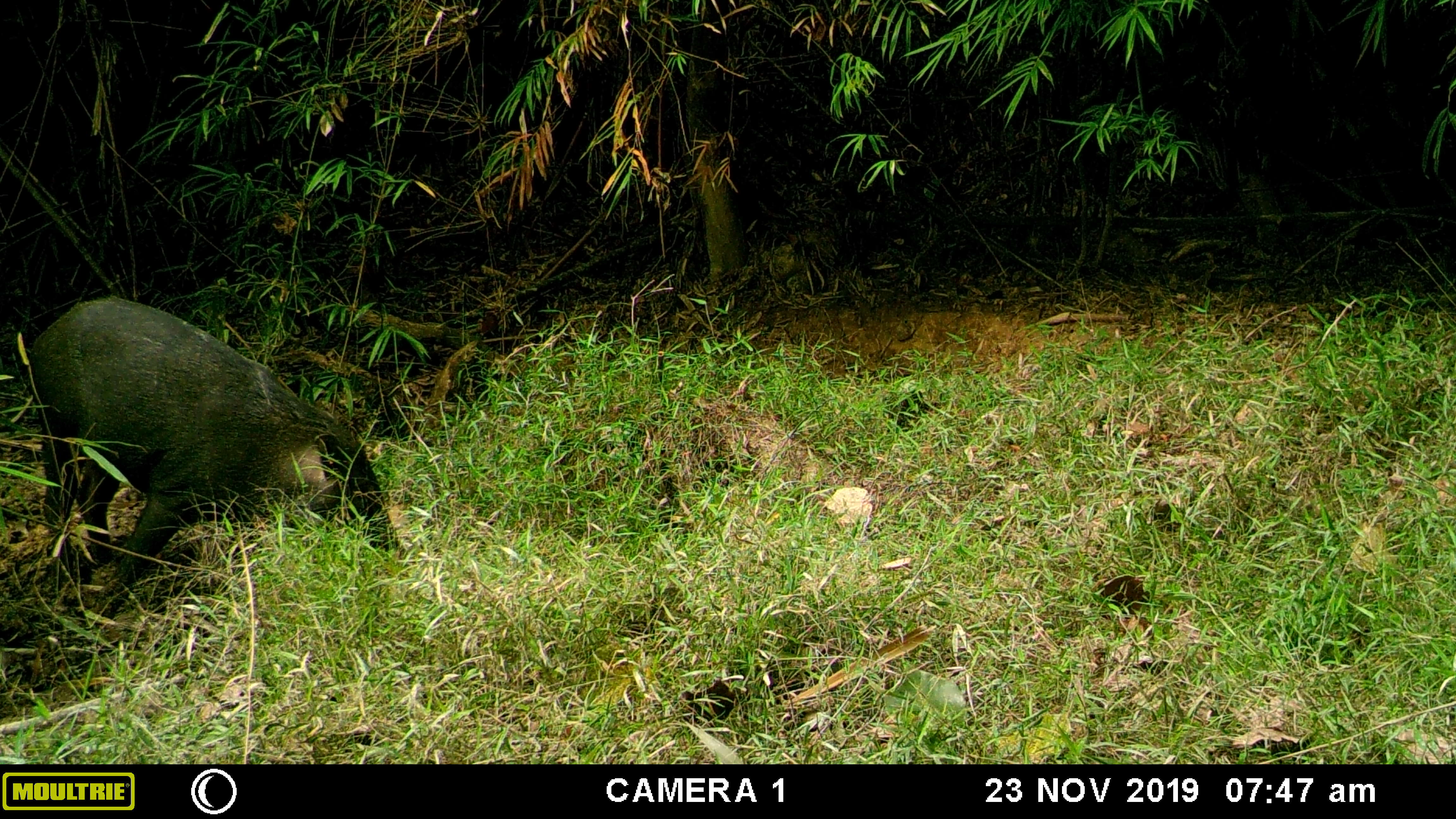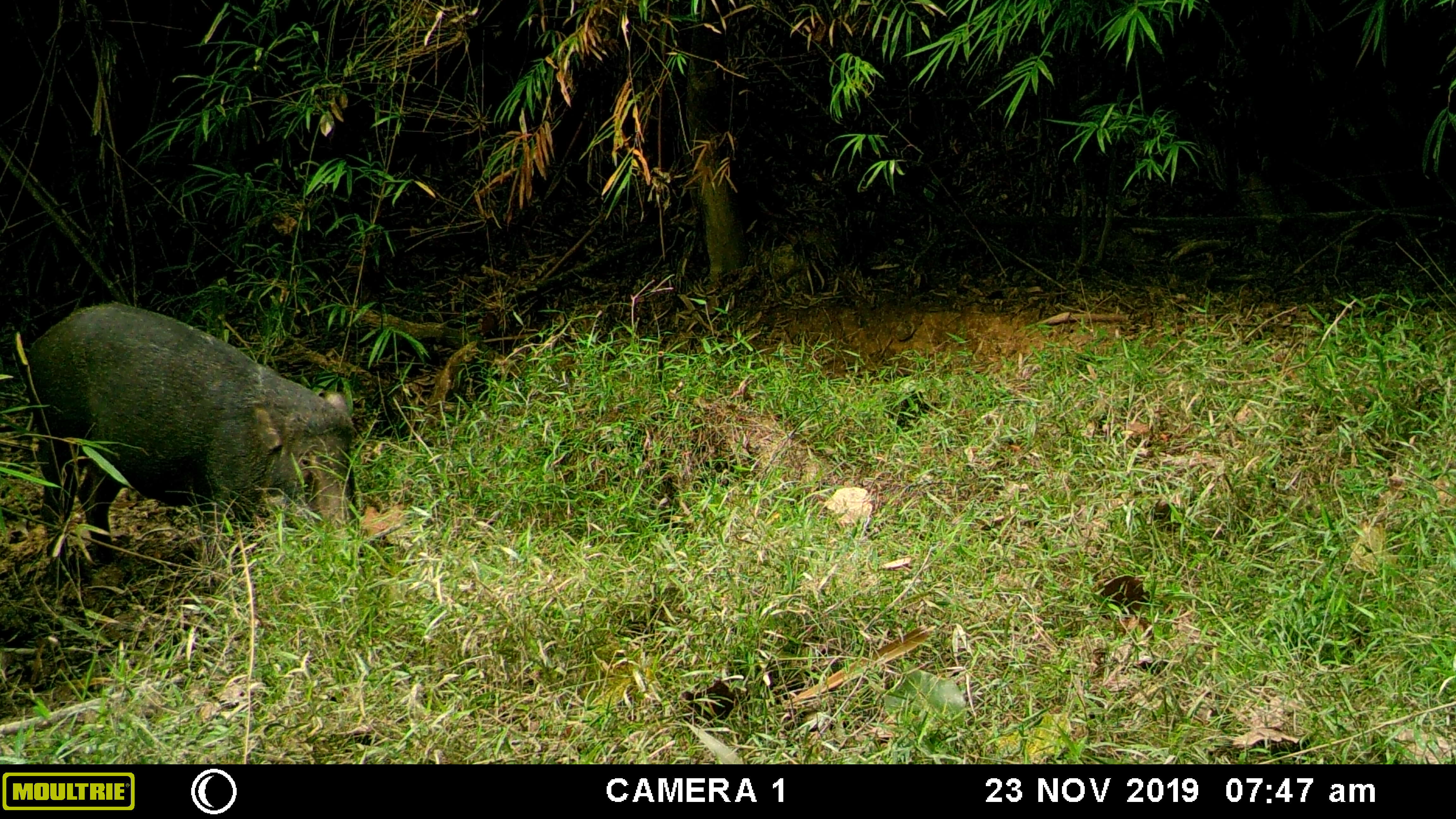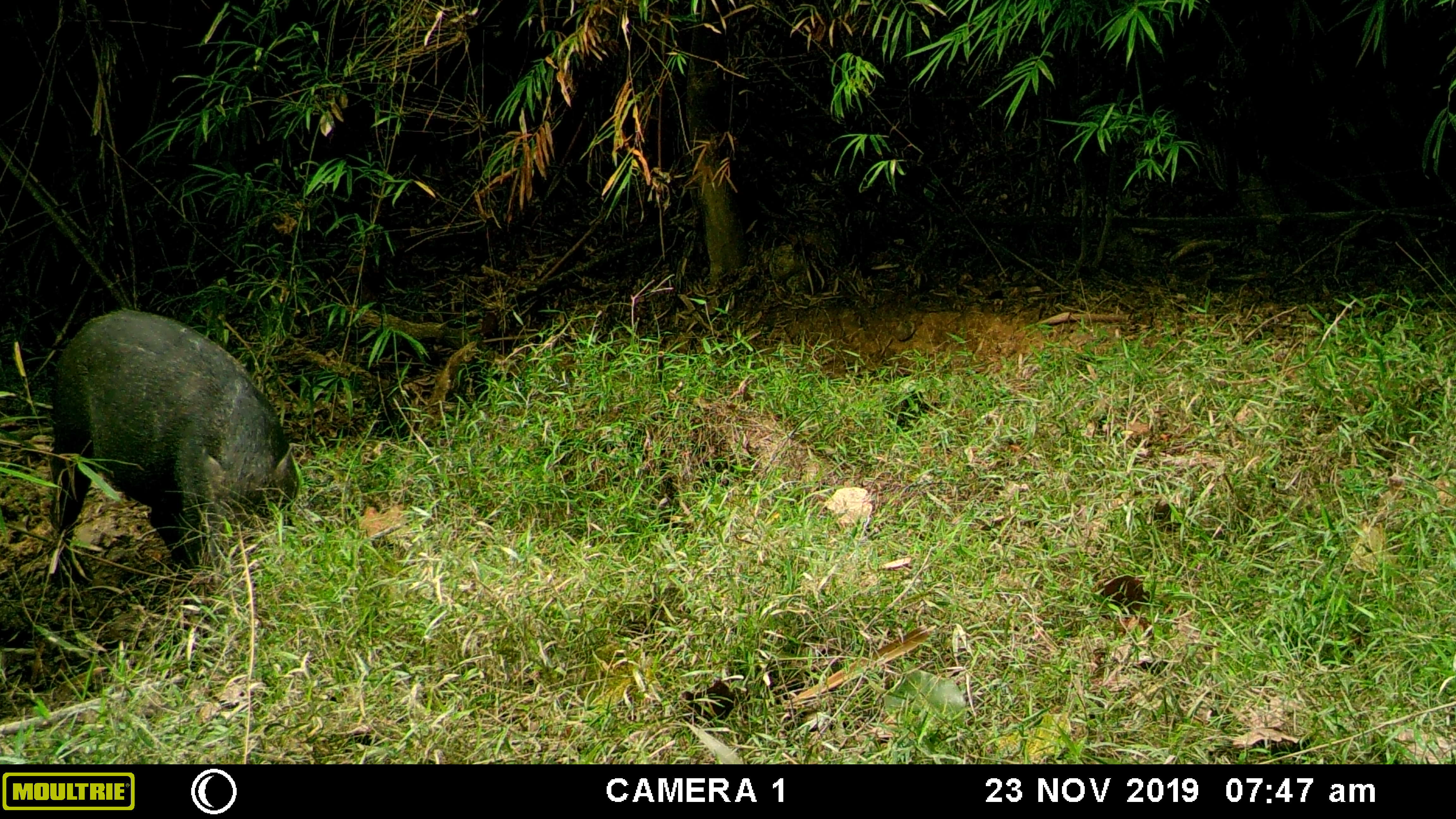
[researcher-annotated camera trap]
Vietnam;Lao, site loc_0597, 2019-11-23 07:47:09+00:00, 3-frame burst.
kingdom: Animalia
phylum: Chordata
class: Mammalia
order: Artiodactyla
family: Suidae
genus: Sus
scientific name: Sus scrofa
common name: eurasian wild pig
Eurasian wild pig (Sus scrofa). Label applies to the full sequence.